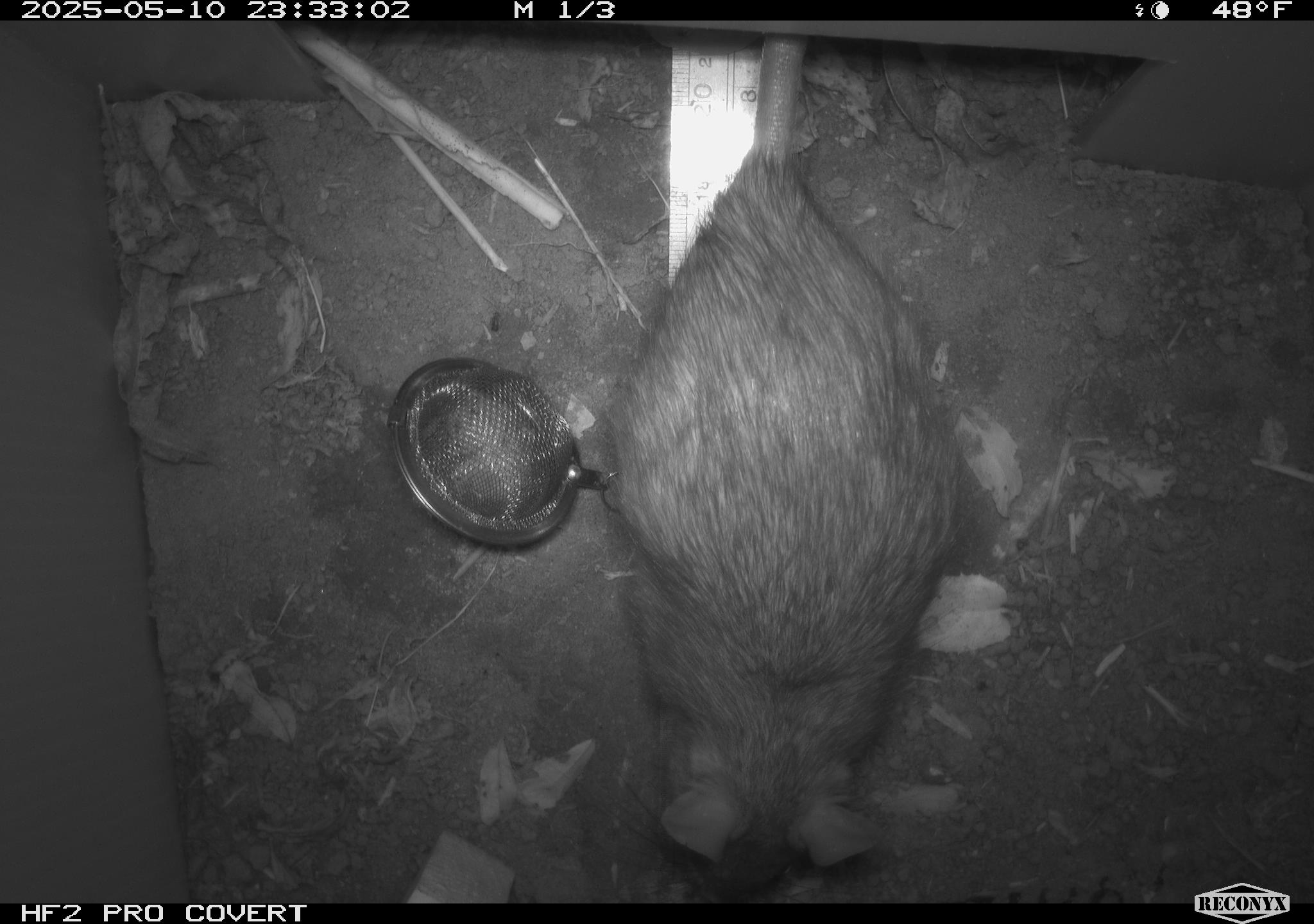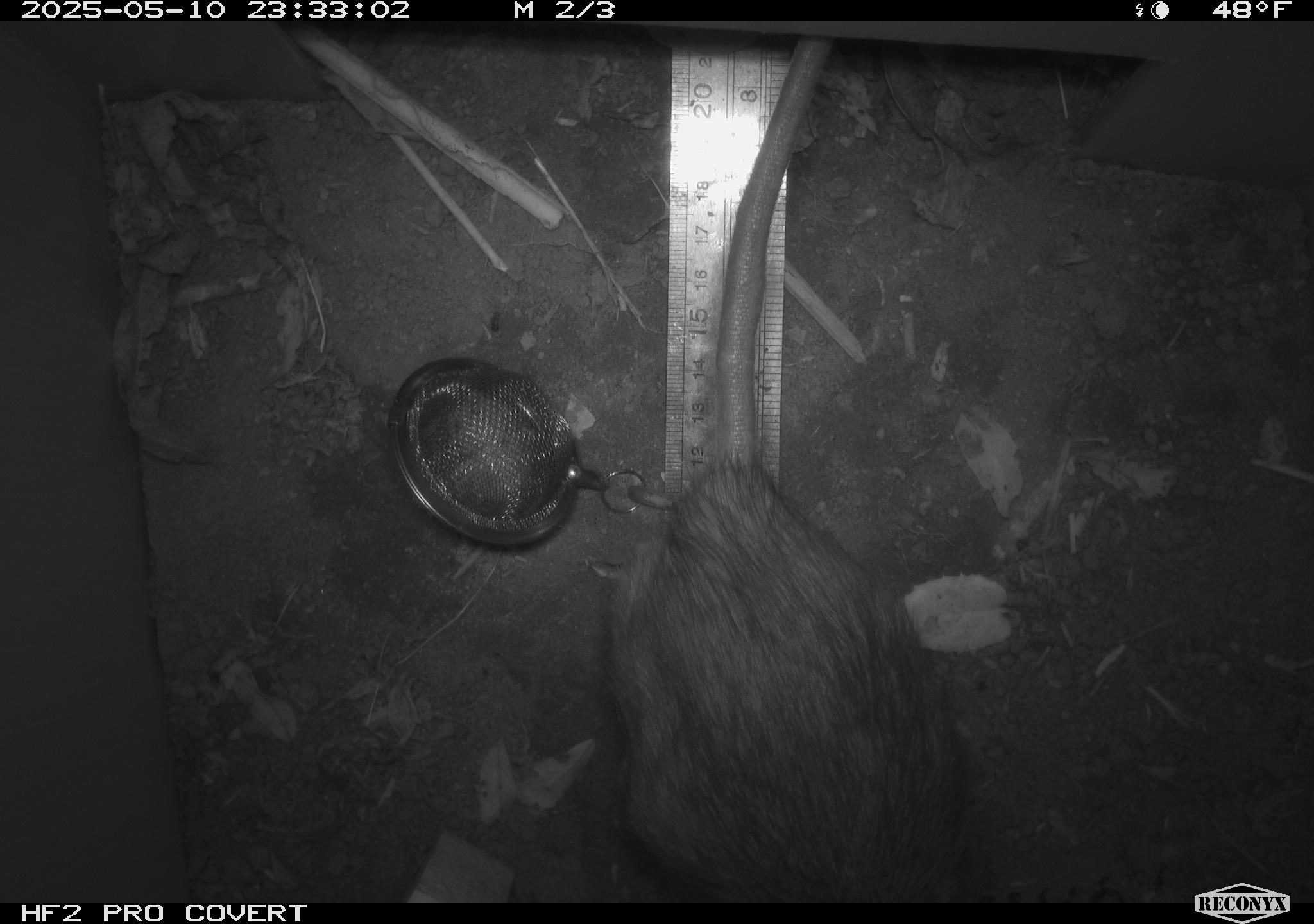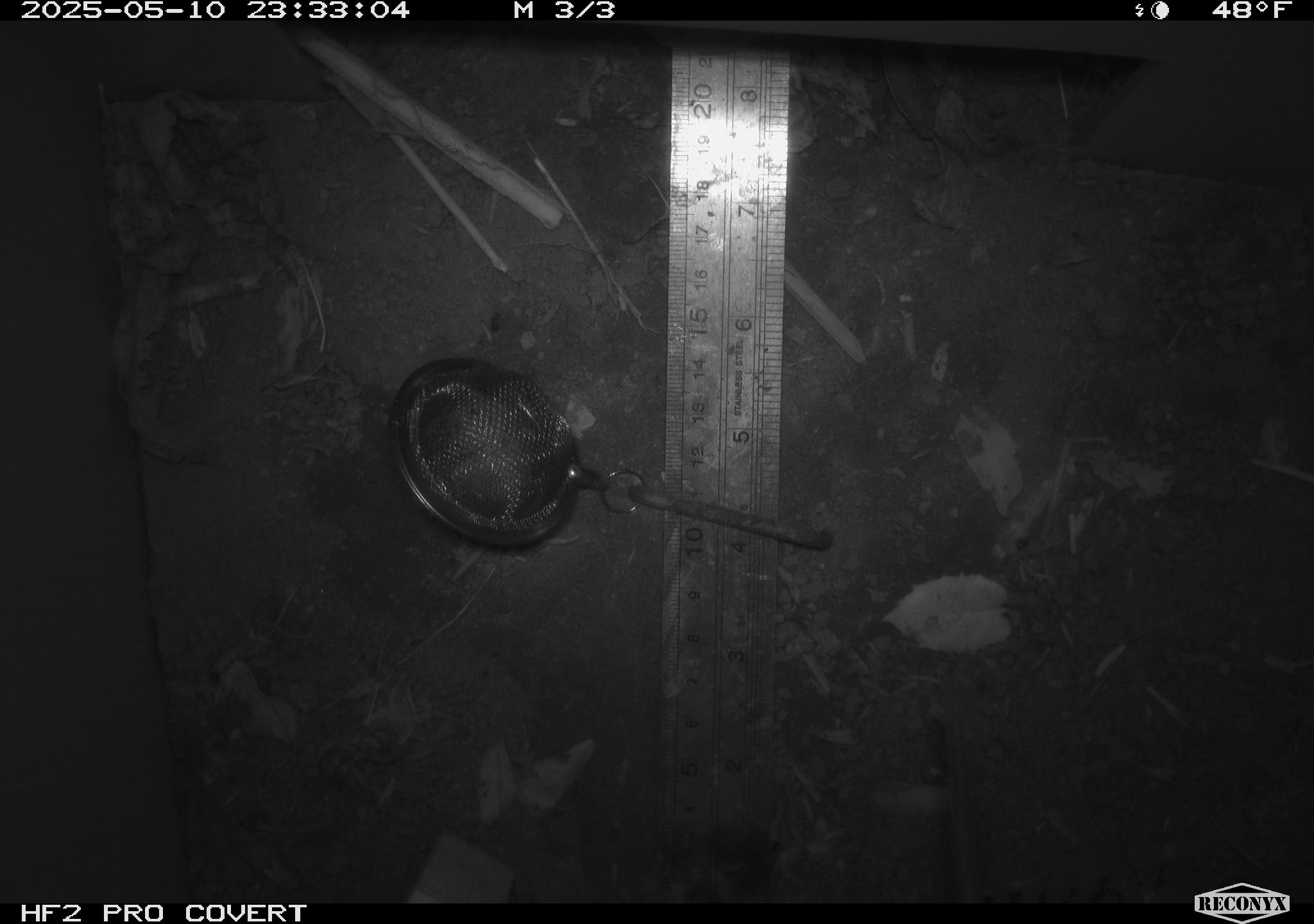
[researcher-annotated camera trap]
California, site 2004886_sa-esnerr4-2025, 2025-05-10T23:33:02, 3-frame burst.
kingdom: Animalia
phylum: Chordata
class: Mammalia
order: Rodentia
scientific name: Rodentia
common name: rodent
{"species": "rodent (Rodentia)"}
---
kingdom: Animalia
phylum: Chordata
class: Mammalia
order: Rodentia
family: Muridae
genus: Rattus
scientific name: Rattus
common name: rat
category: rattus species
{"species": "rattus species (rat) (Rattus)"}